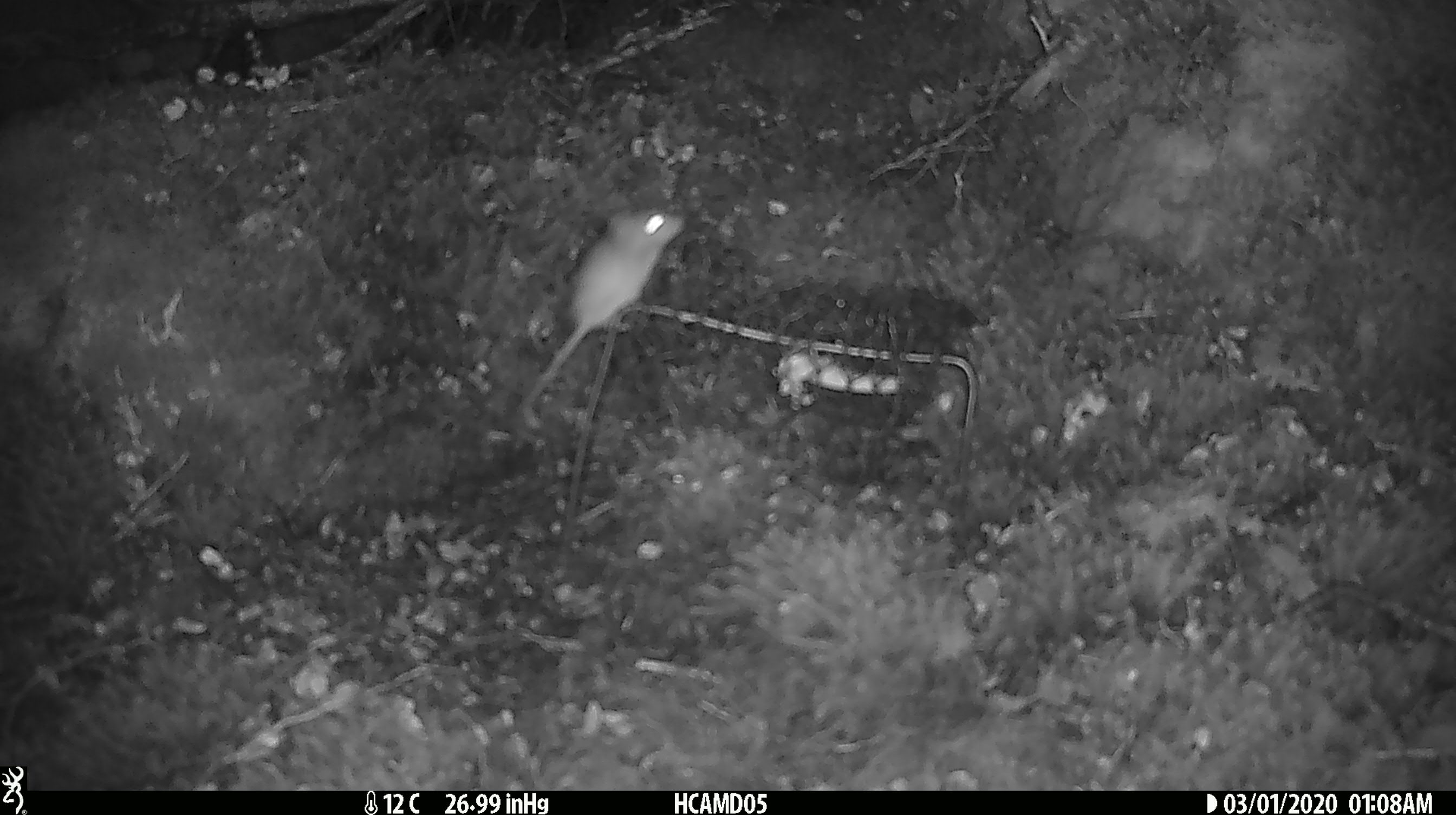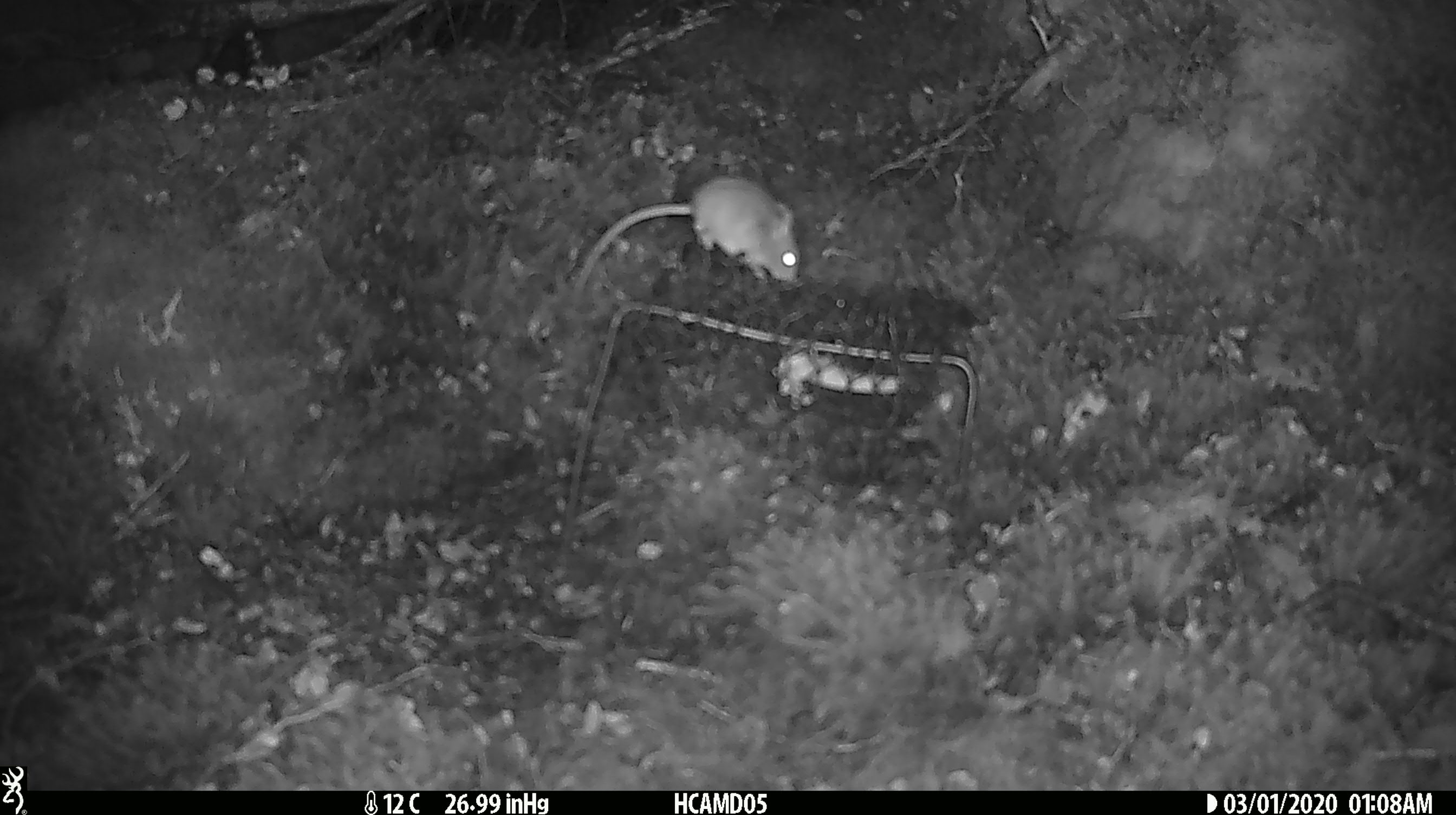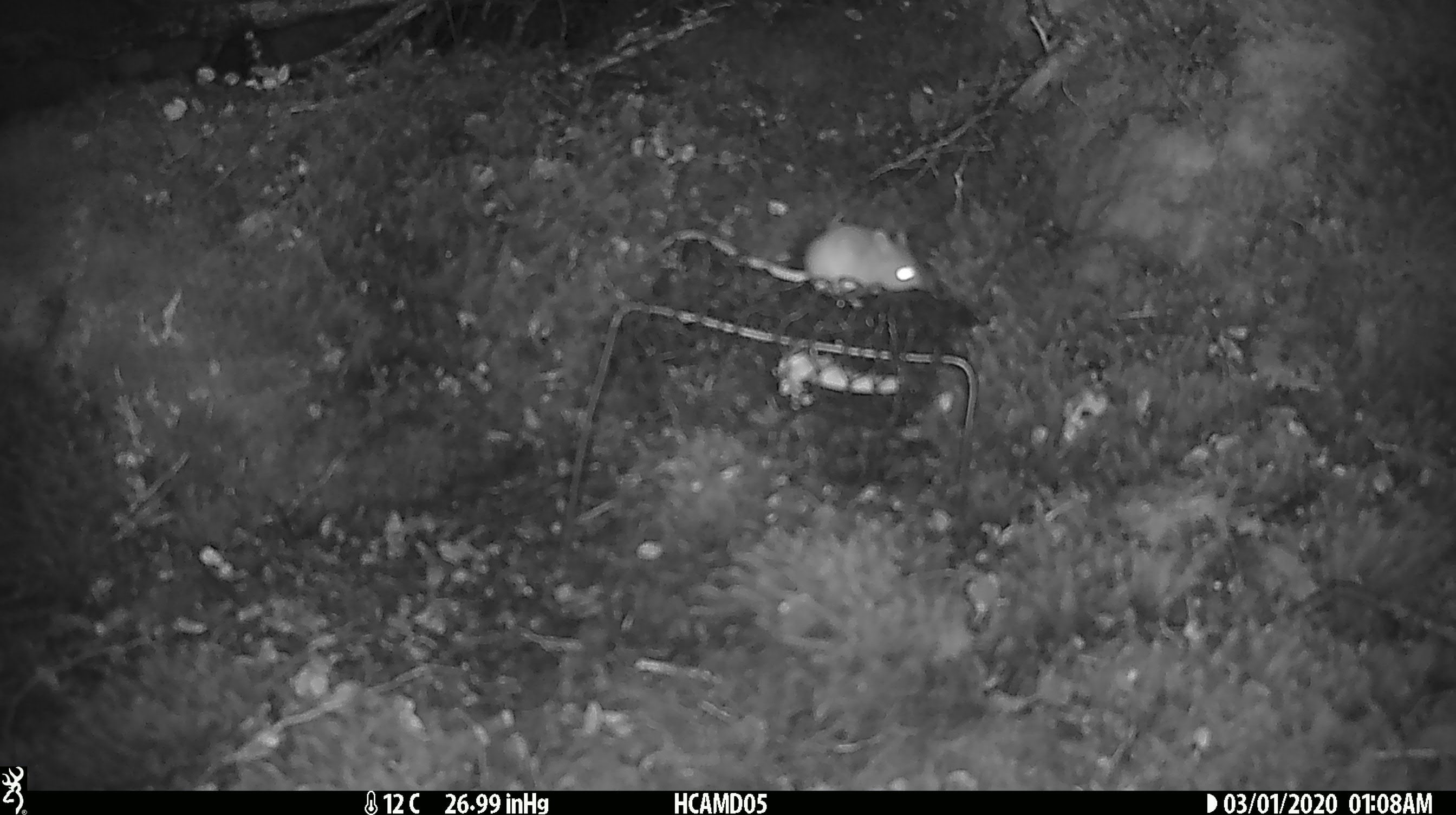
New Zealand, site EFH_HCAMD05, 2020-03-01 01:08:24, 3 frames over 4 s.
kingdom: Animalia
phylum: Chordata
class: Mammalia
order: Rodentia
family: Muridae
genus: Mus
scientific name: Mus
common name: mouse